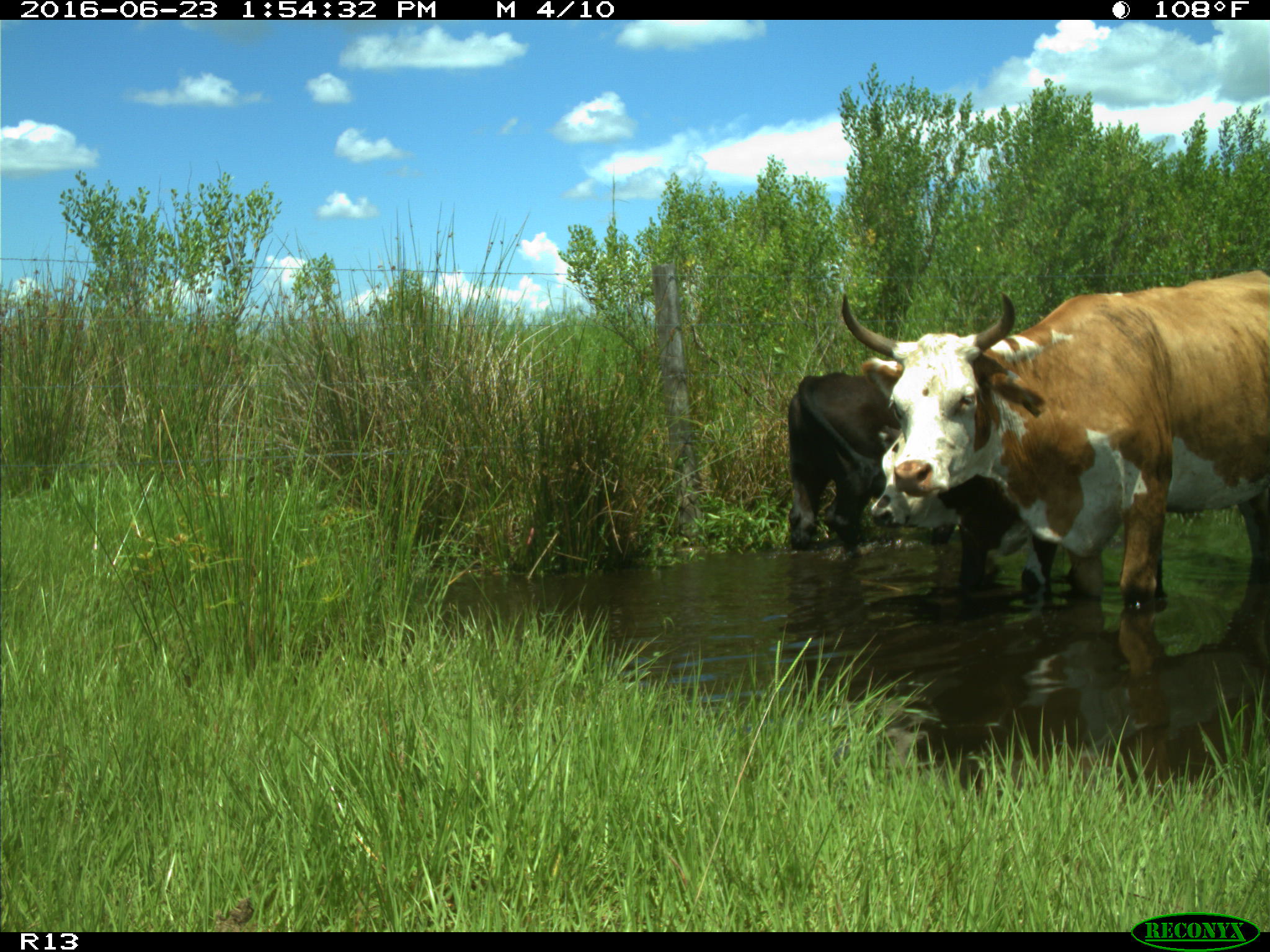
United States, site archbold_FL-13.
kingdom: Animalia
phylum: Chordata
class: Mammalia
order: Artiodactyla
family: Bovidae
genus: Bos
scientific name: Bos taurus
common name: domestic cow